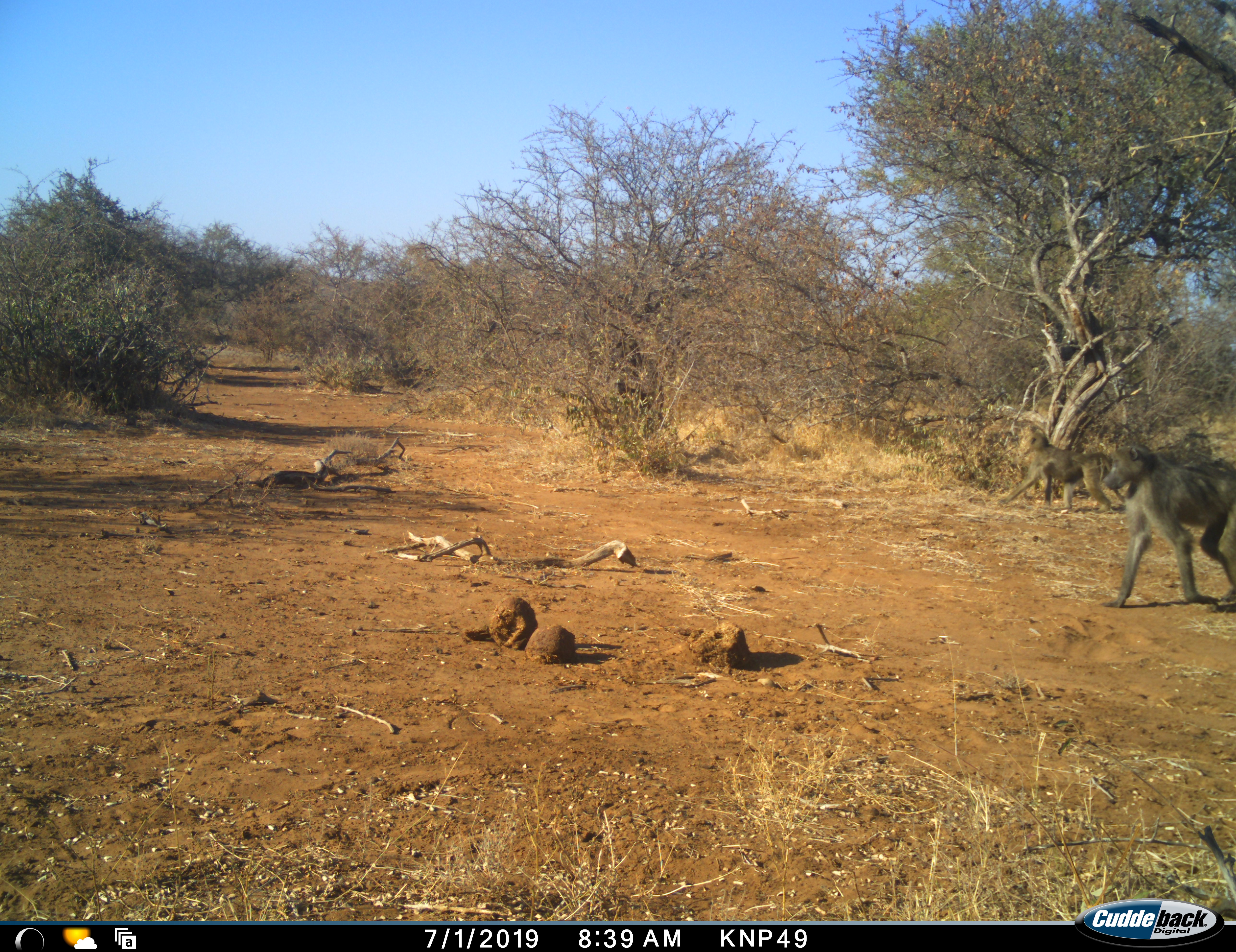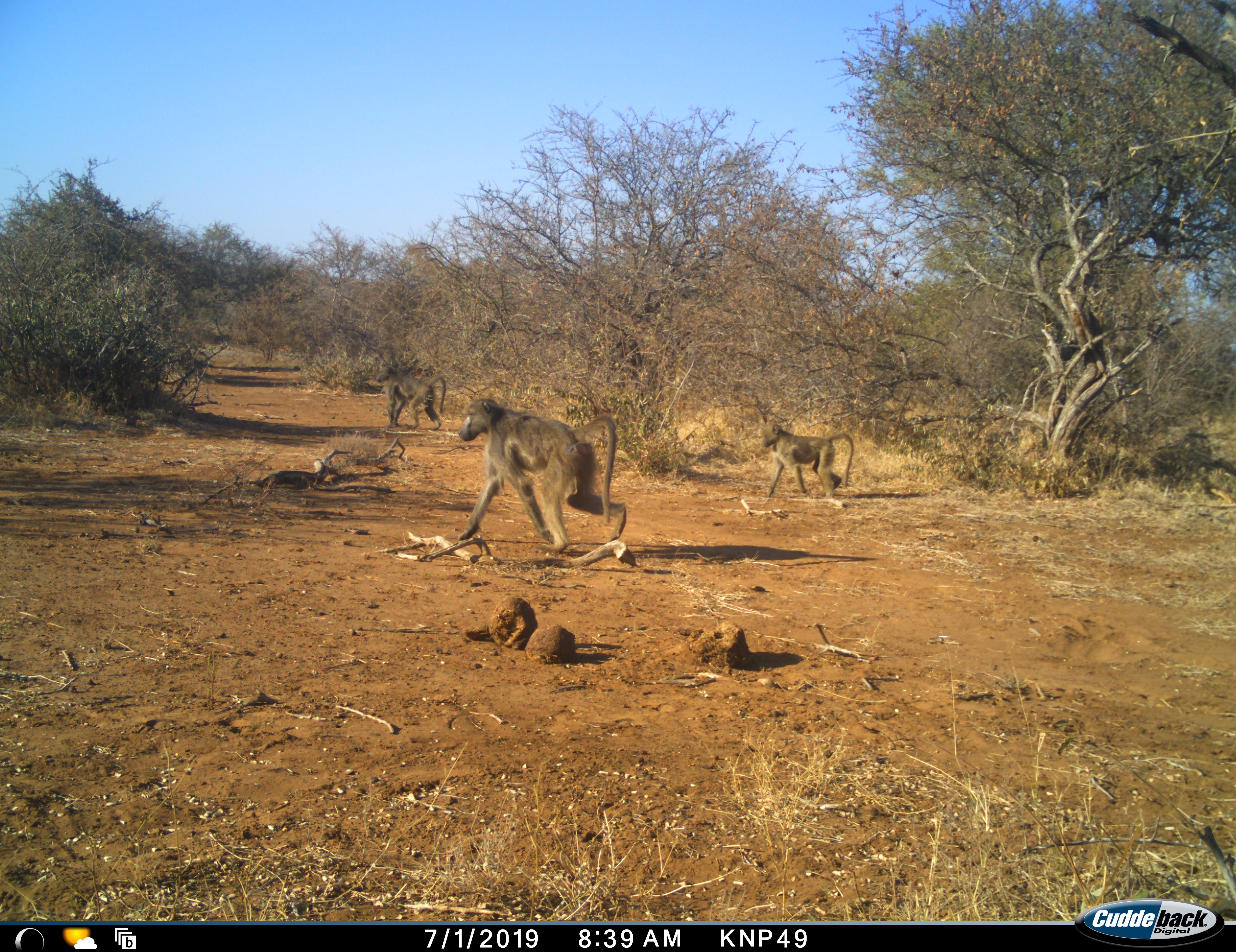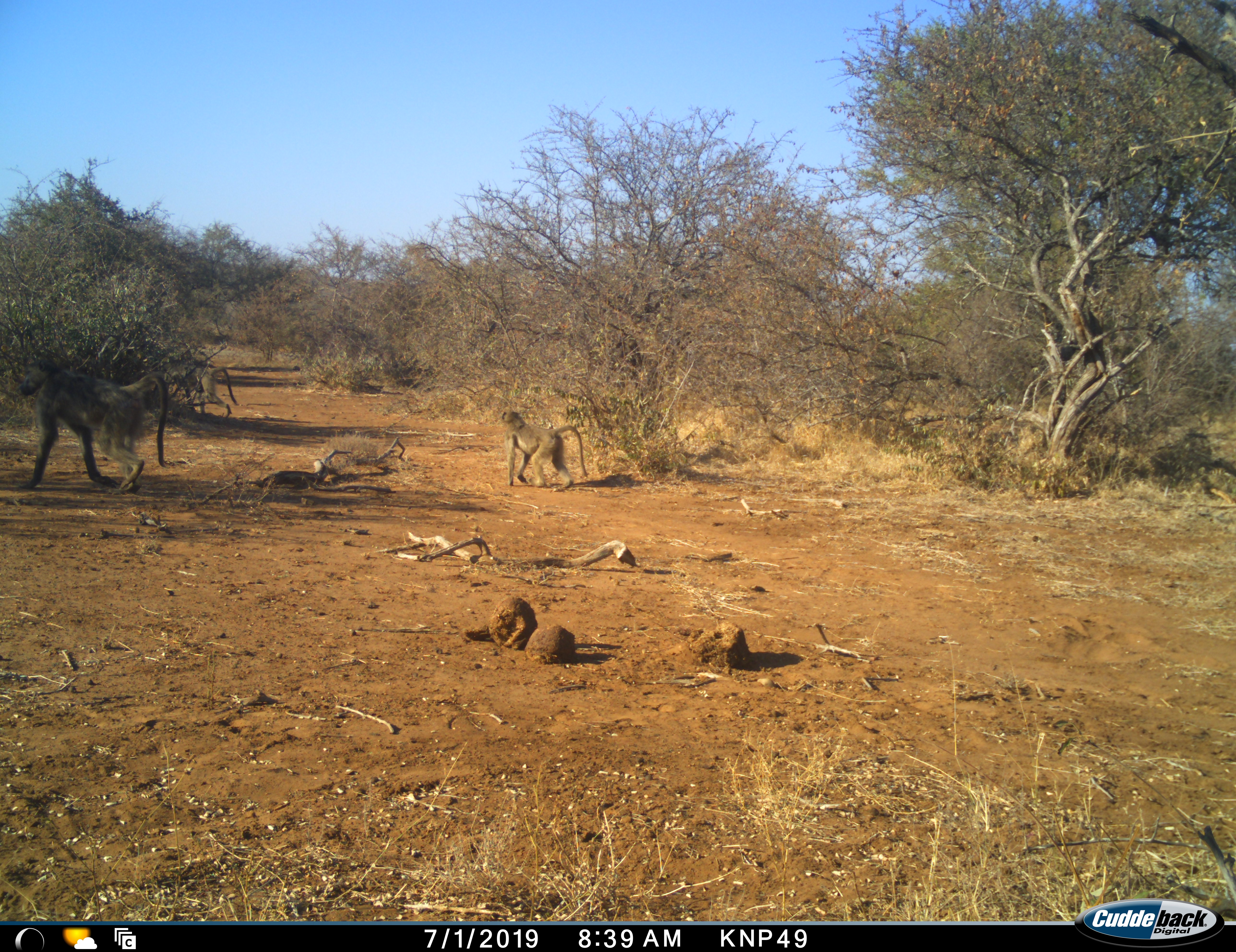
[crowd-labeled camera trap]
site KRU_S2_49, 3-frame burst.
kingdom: Animalia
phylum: Chordata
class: Mammalia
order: Primates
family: Cercopithecidae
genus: Papio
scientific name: Papio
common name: baboon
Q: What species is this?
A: Baboon (Papio).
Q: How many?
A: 2.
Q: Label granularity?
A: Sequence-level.